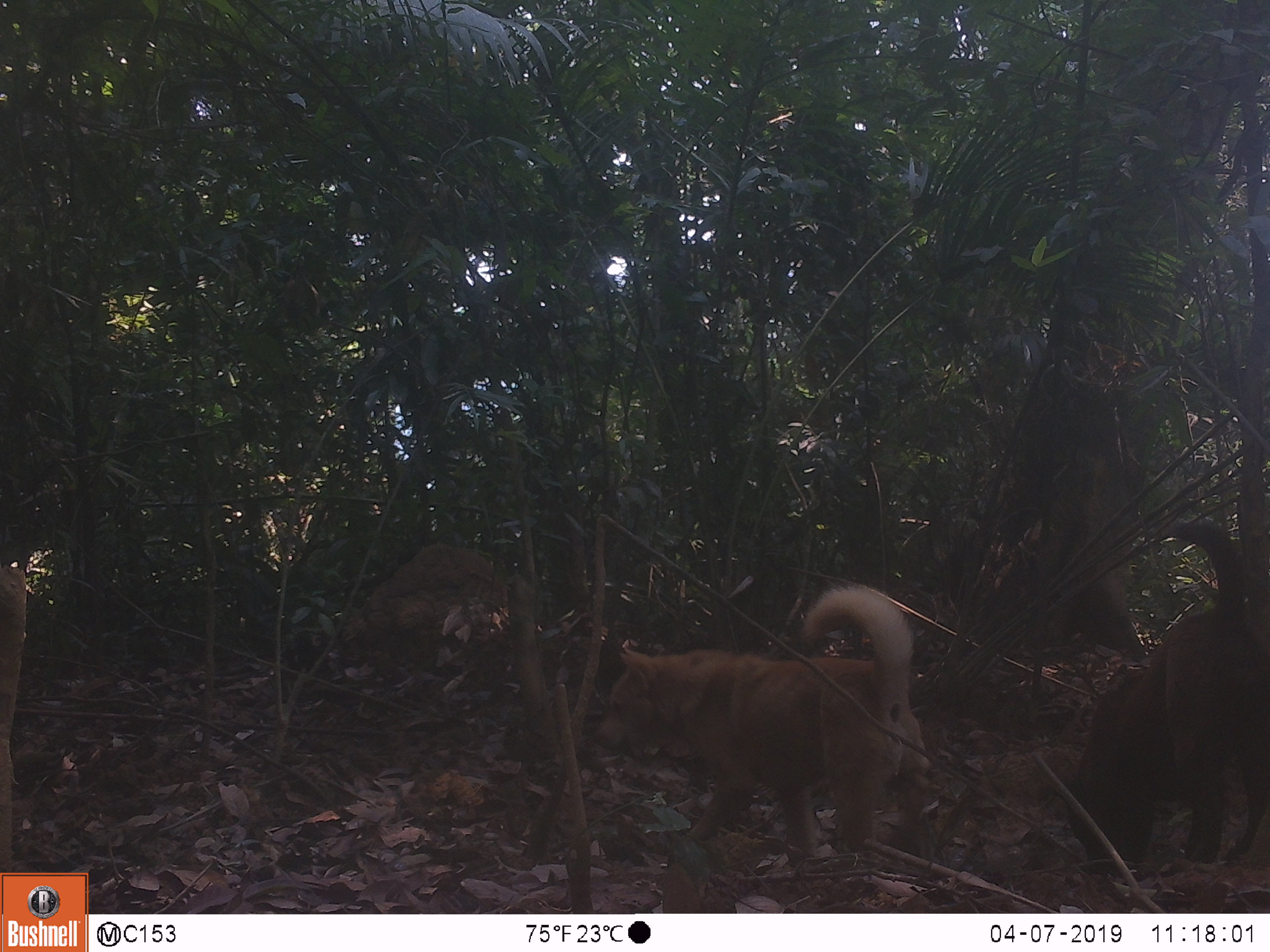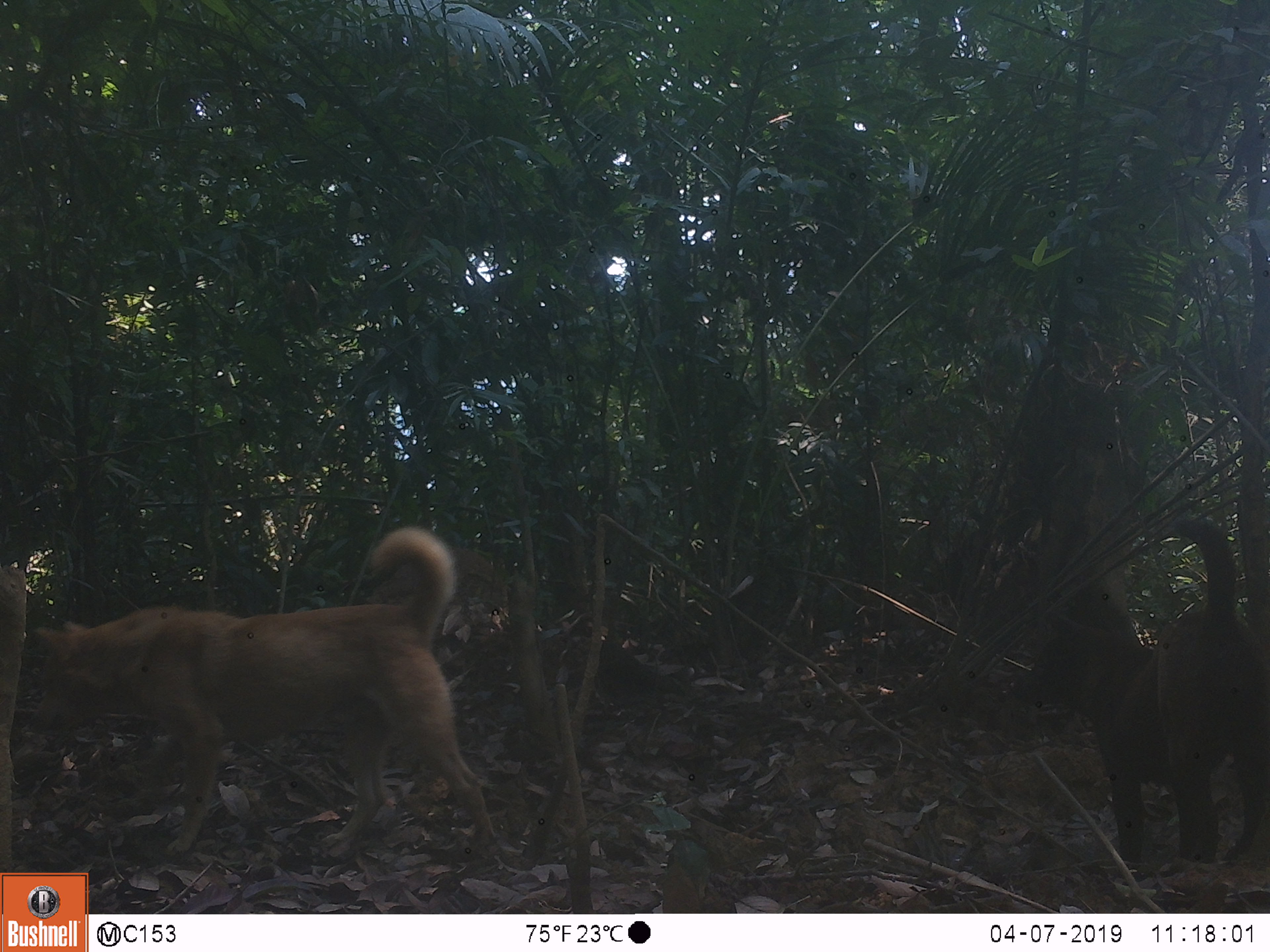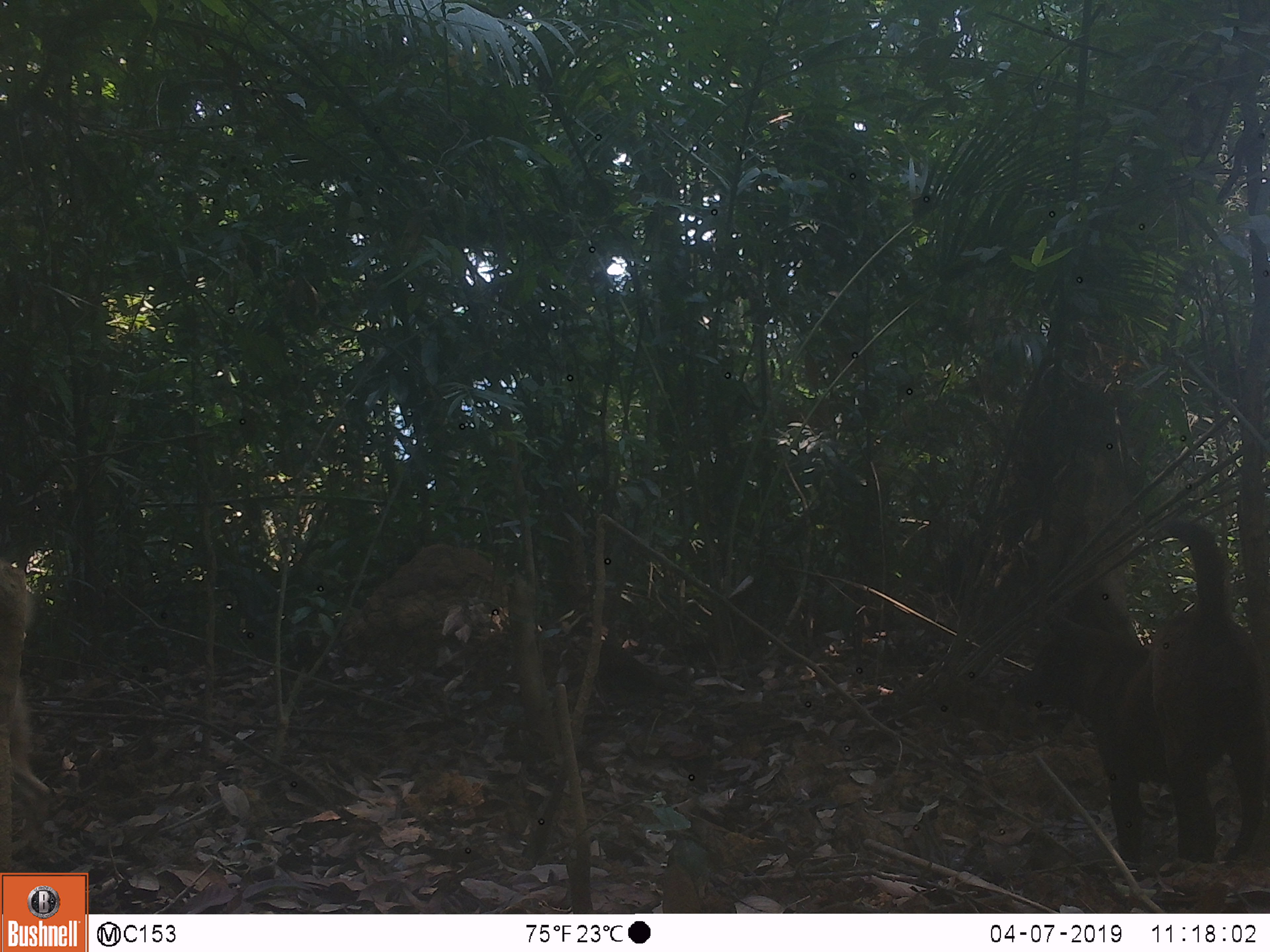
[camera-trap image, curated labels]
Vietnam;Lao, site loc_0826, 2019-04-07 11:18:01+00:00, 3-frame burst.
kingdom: Animalia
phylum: Chordata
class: Mammalia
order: Carnivora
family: Canidae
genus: Canis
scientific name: Canis familiaris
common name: domestic dog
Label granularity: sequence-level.